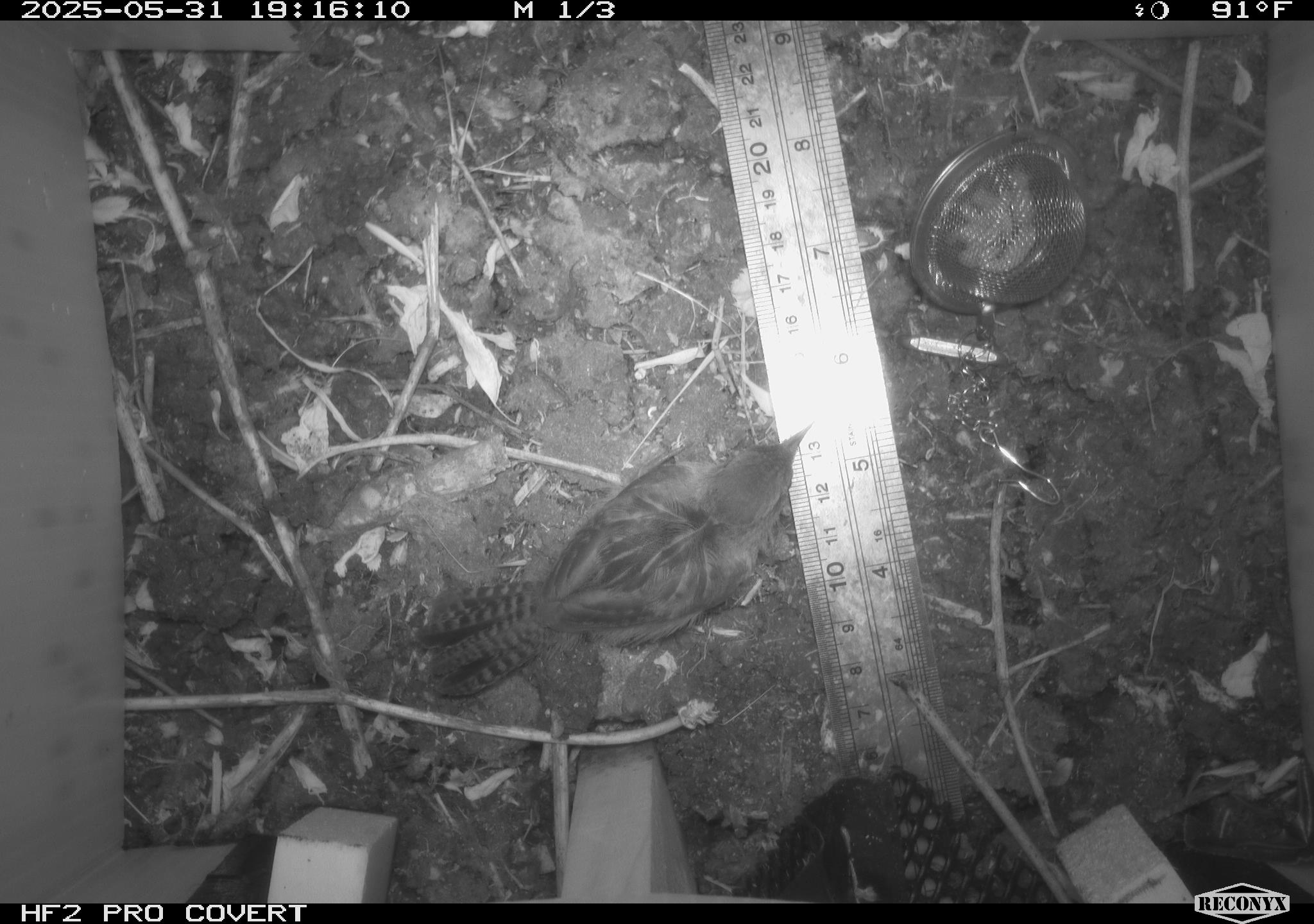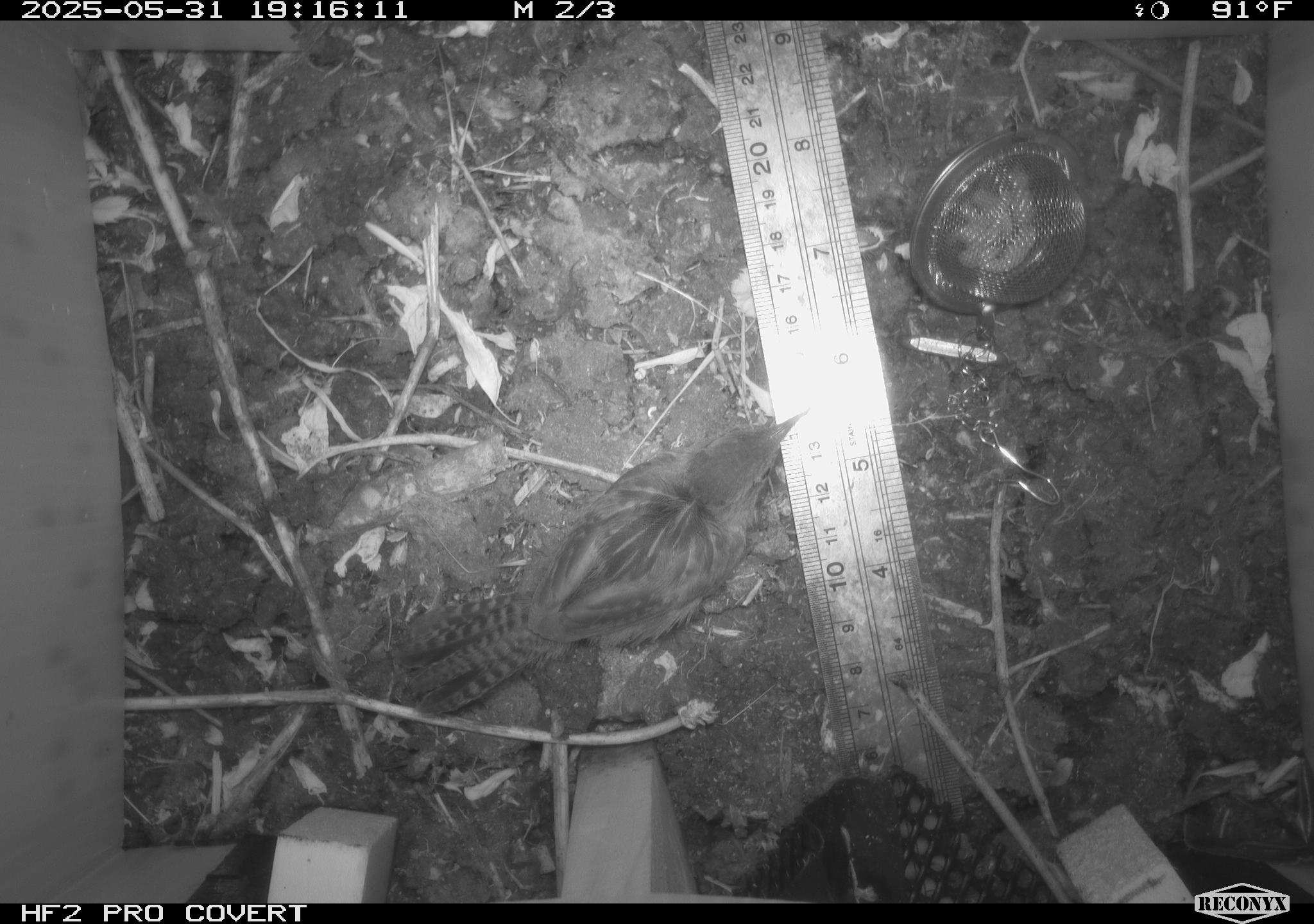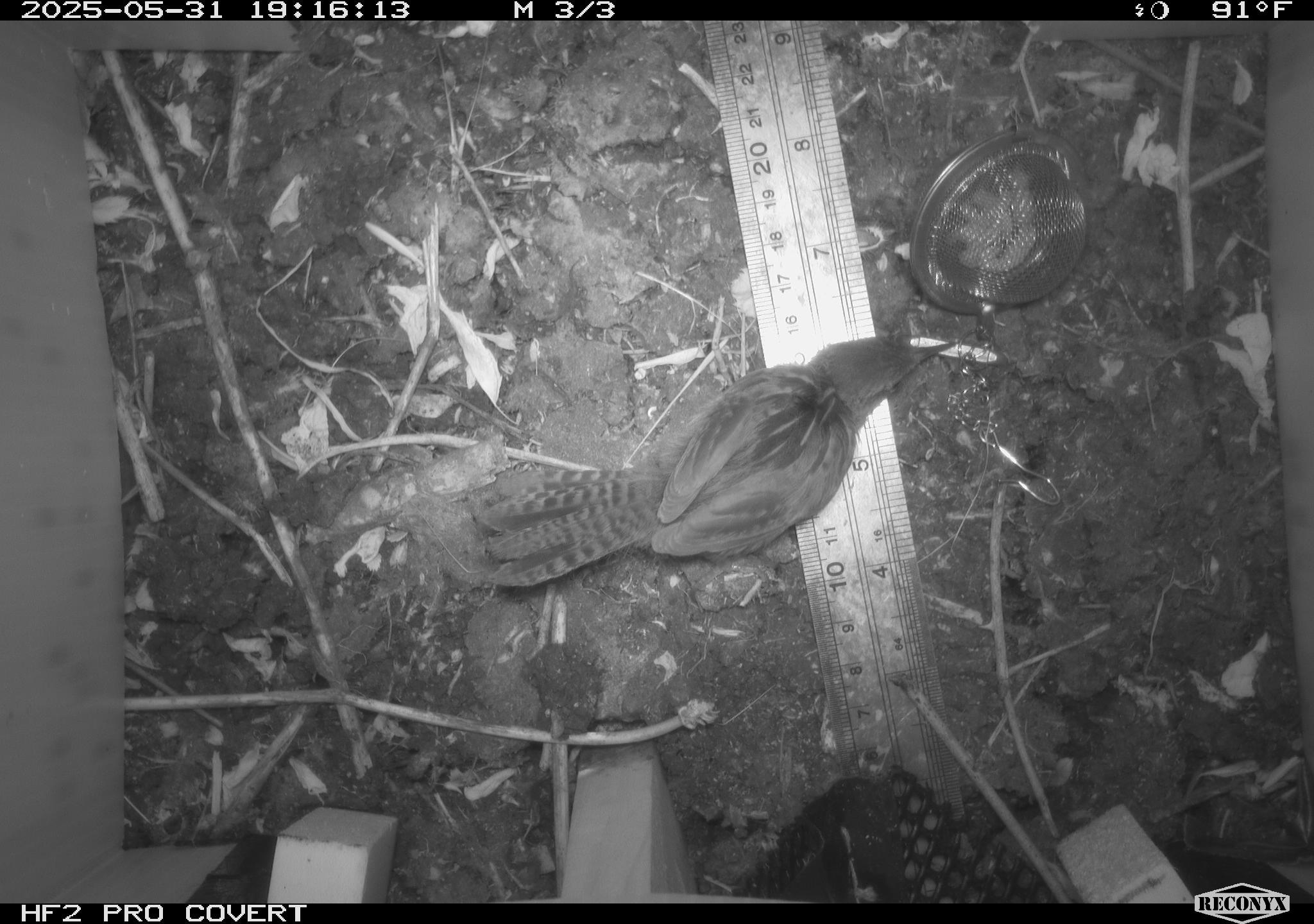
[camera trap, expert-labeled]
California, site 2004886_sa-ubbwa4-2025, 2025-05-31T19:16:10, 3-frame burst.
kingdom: Animalia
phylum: Chordata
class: Aves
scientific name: Aves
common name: bird